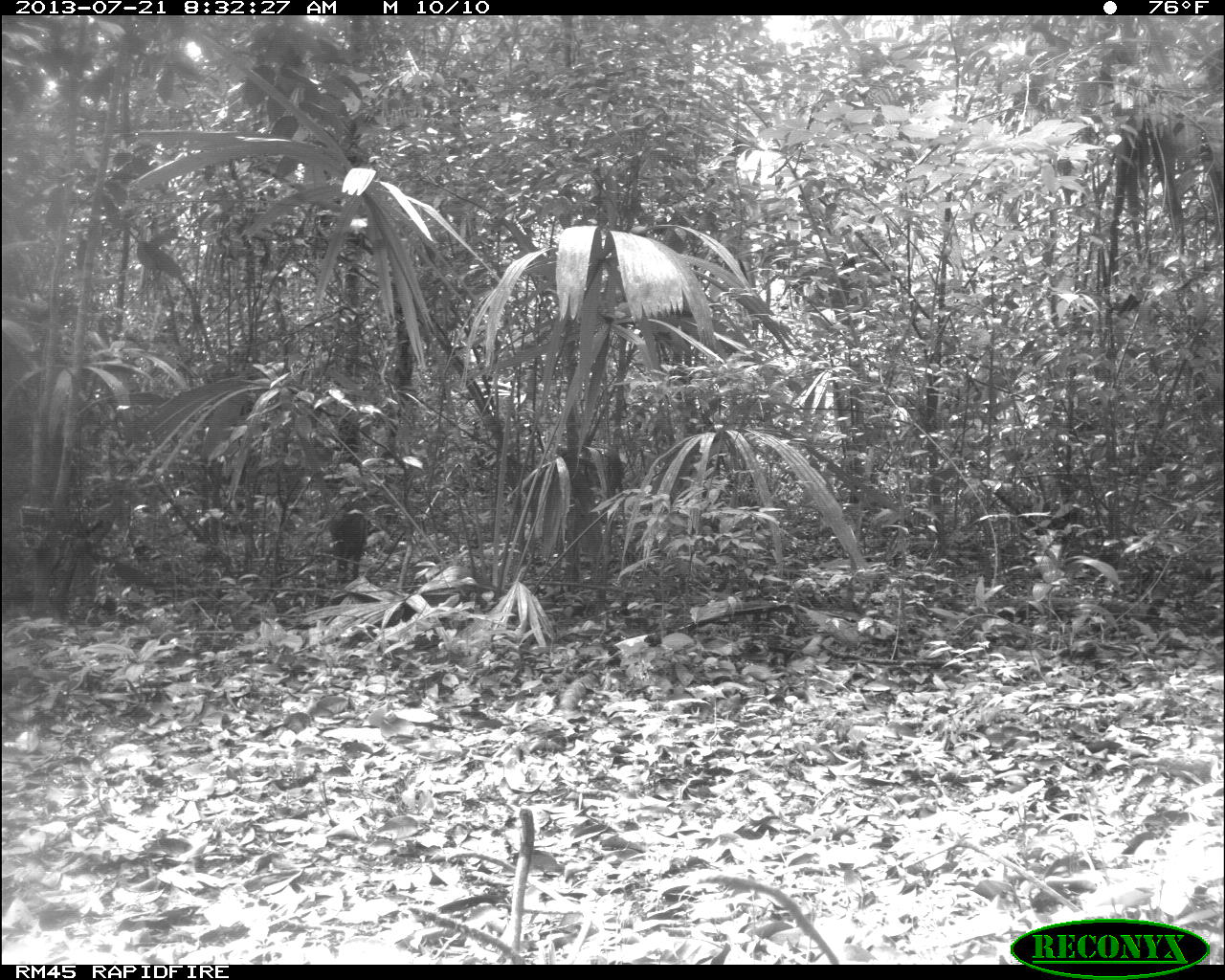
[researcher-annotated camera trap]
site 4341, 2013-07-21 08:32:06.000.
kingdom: Animalia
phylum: Chordata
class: Mammalia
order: Artiodactyla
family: Tayassuidae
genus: Pecari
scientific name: Pecari tajacu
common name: collared peccary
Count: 3.